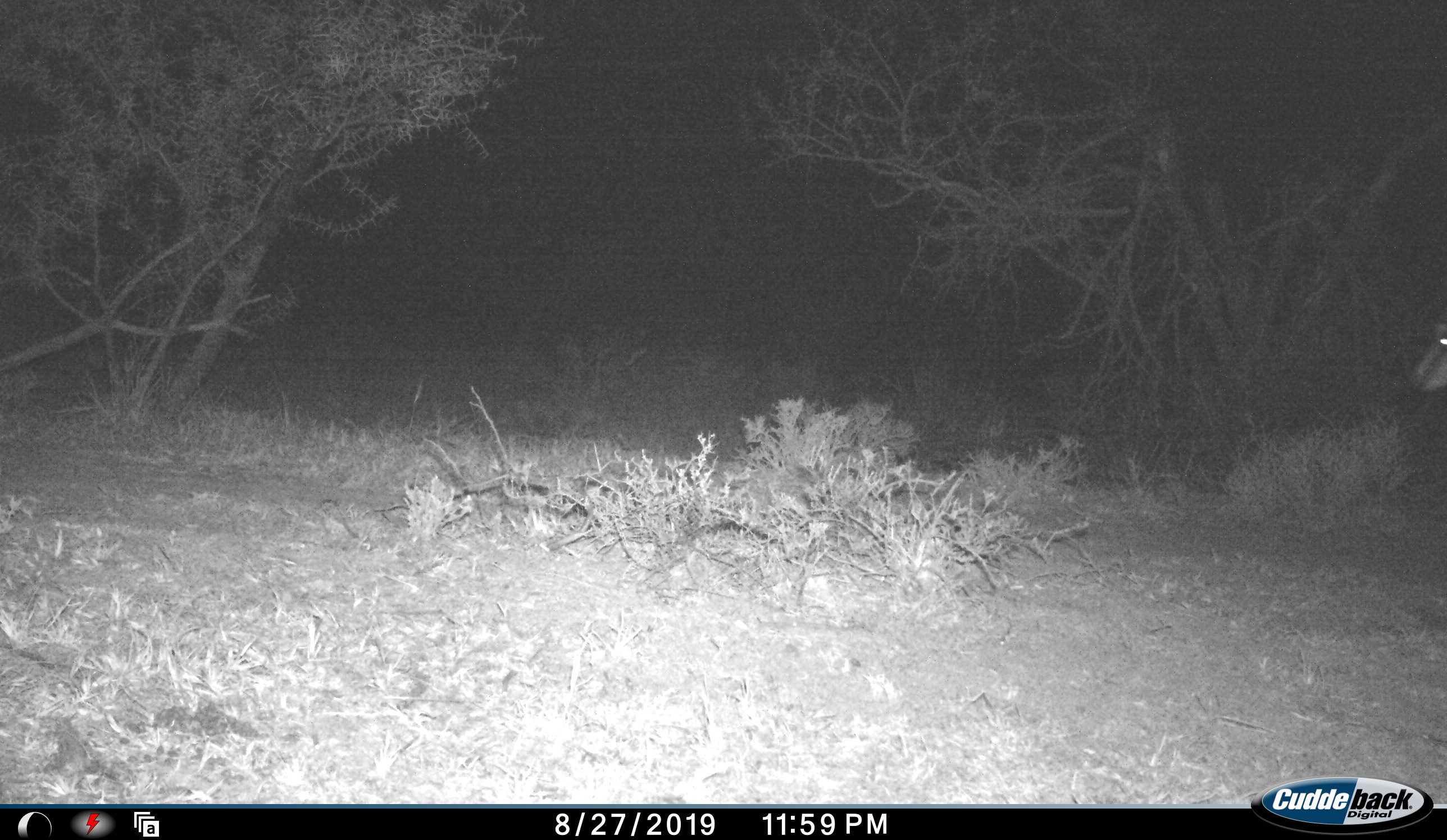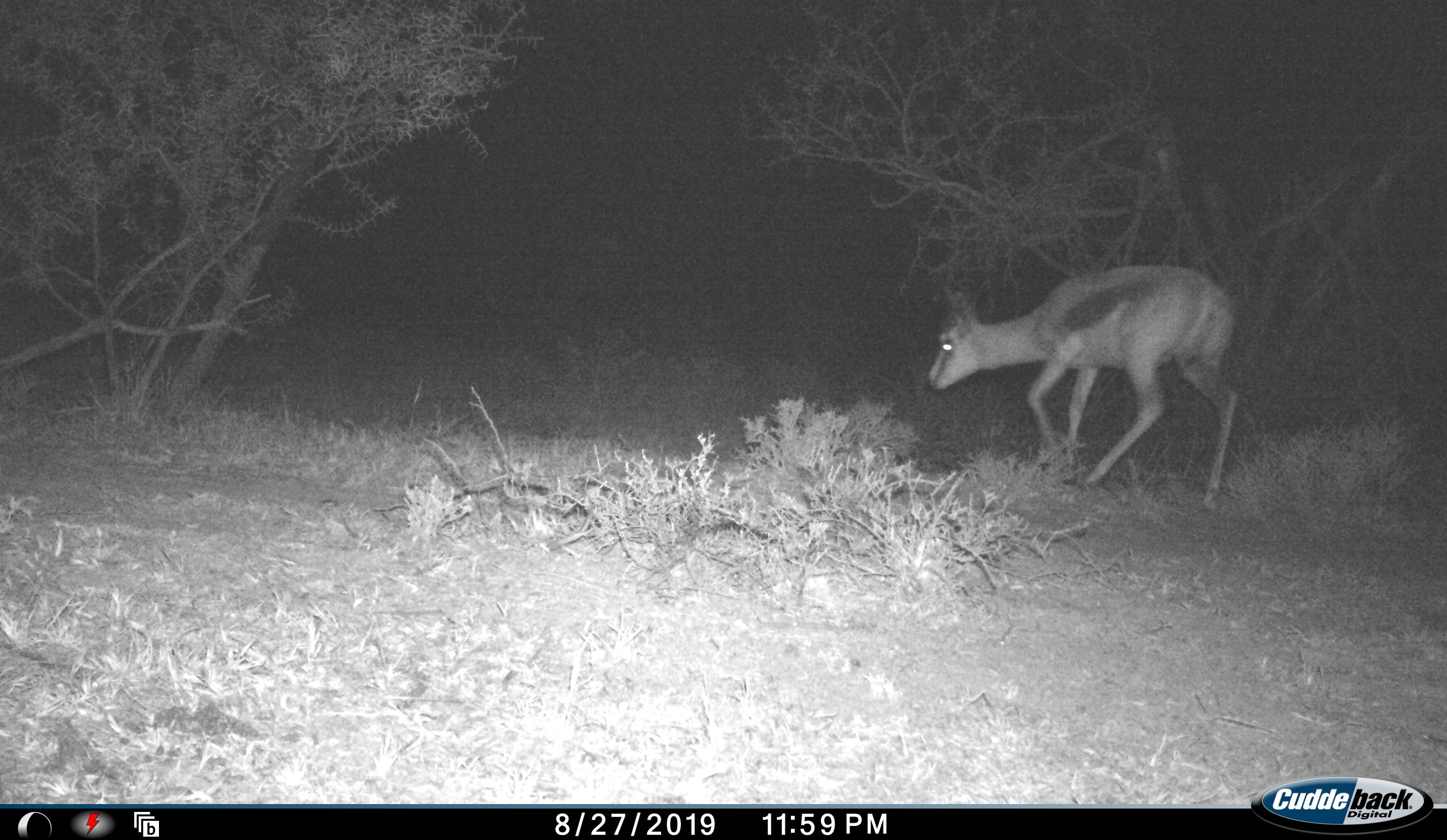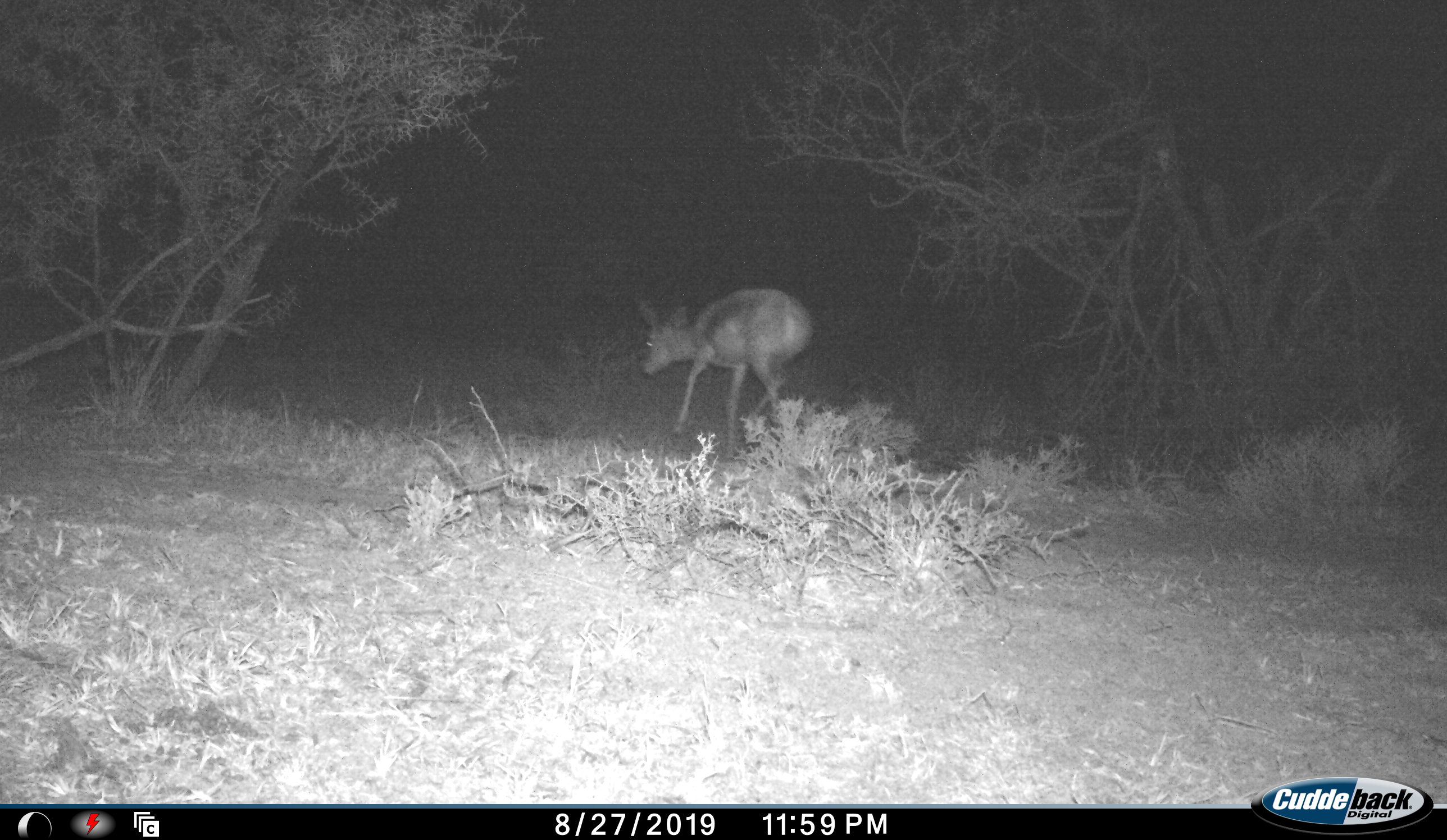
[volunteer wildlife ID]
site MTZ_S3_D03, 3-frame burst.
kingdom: Animalia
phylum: Chordata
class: Mammalia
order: Artiodactyla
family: Bovidae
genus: Antidorcas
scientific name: Antidorcas marsupialis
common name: springbok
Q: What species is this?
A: Springbok (Antidorcas marsupialis).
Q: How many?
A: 1.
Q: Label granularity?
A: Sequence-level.